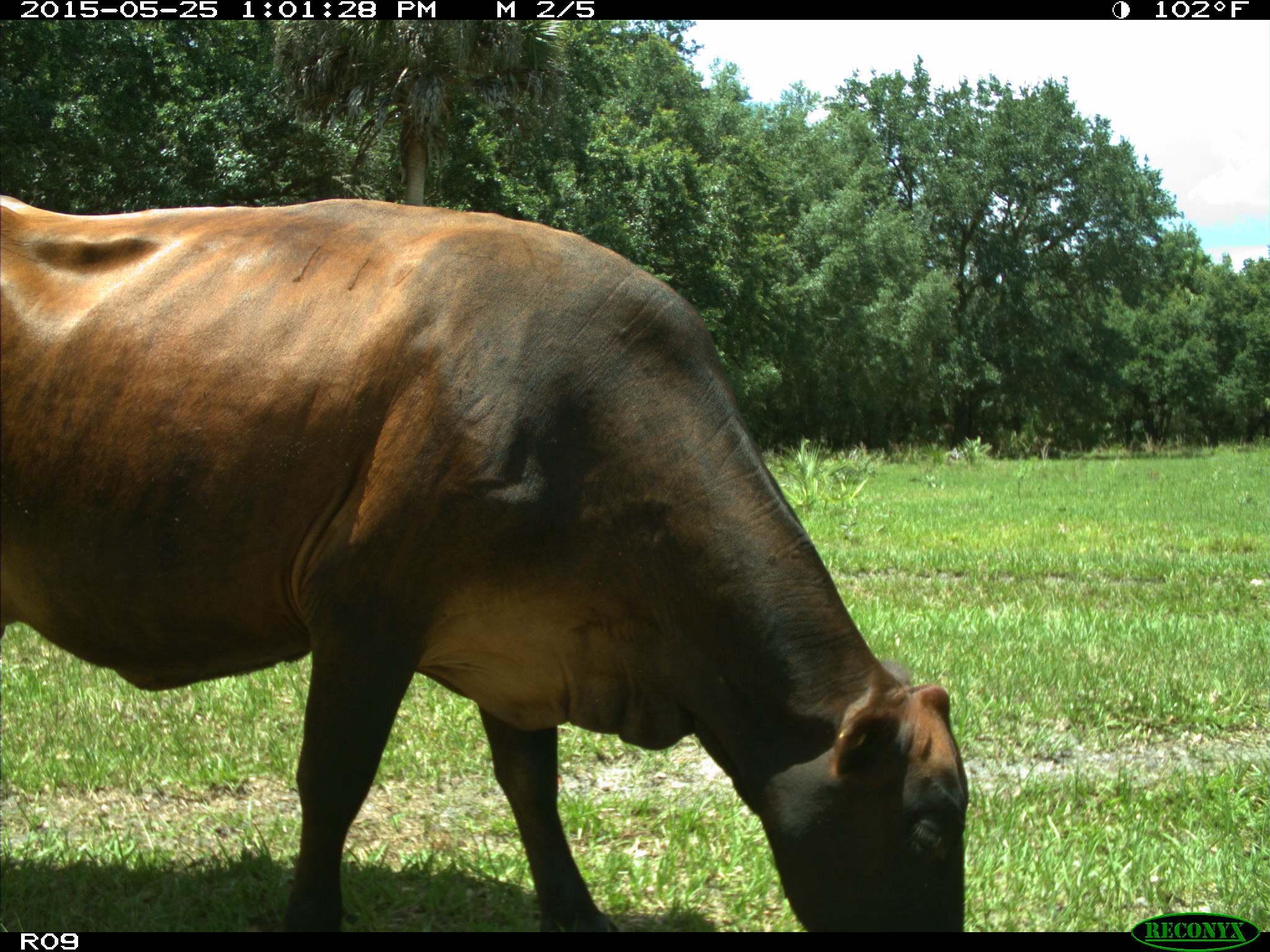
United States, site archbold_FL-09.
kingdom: Animalia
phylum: Chordata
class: Mammalia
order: Artiodactyla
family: Bovidae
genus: Bos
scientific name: Bos taurus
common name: domestic cow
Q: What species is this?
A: Bos taurus (domestic cow).